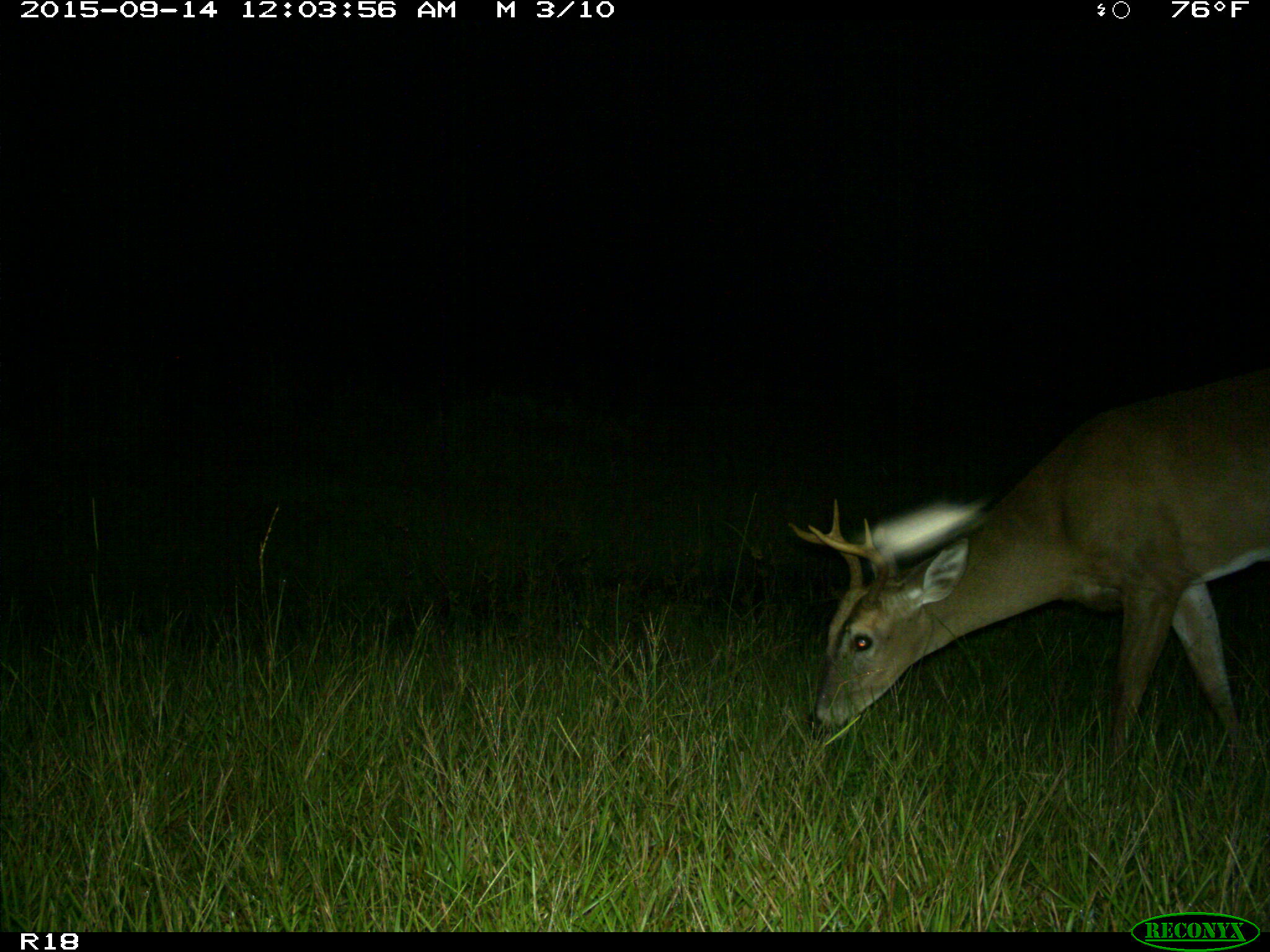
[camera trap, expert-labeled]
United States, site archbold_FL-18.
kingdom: Animalia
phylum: Chordata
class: Mammalia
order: Artiodactyla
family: Cervidae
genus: Odocoileus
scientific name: Odocoileus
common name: deer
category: unidentified deer